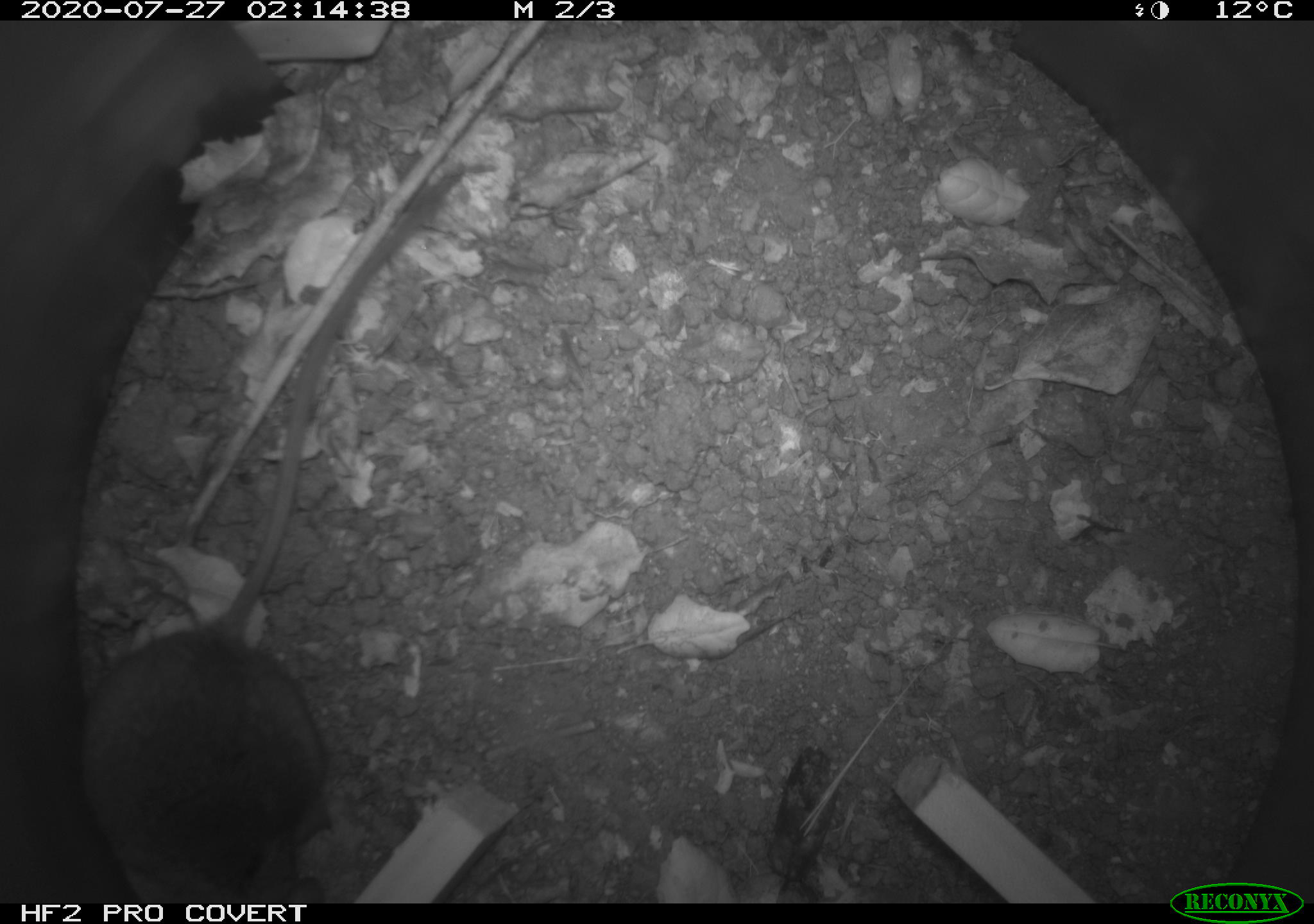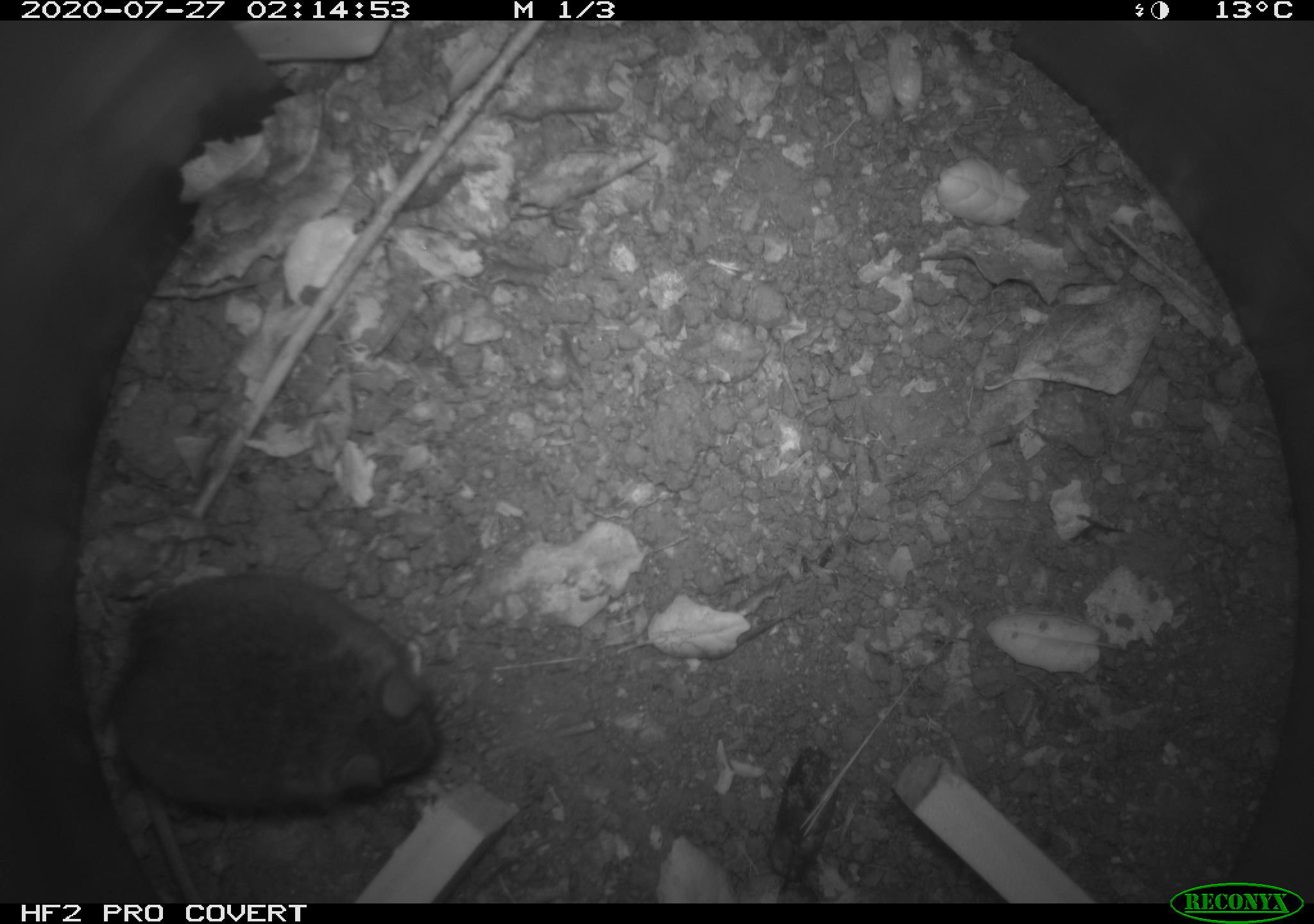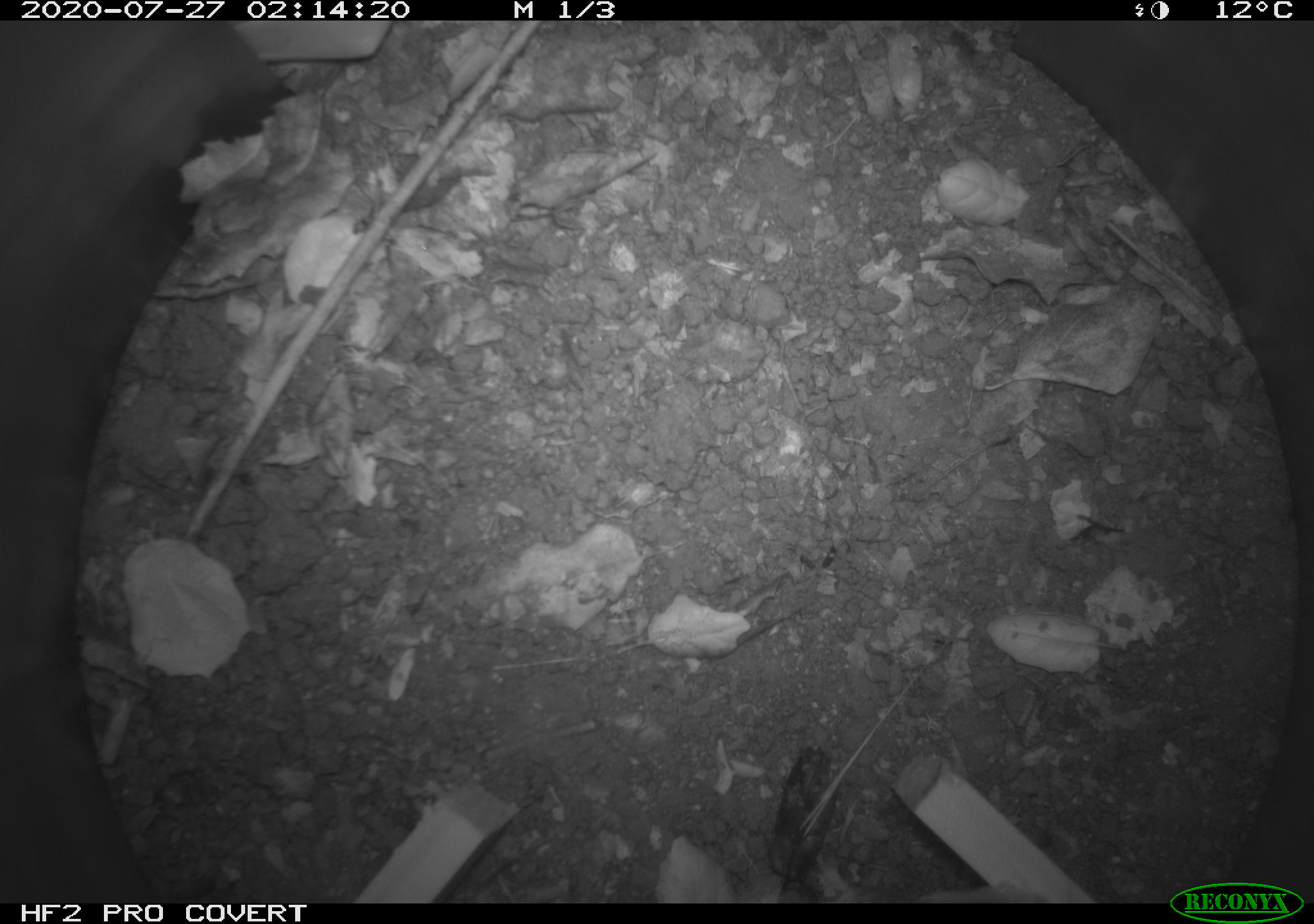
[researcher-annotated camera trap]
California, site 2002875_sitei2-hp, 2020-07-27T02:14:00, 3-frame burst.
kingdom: Animalia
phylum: Chordata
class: Mammalia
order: Rodentia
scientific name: Rodentia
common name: rodent